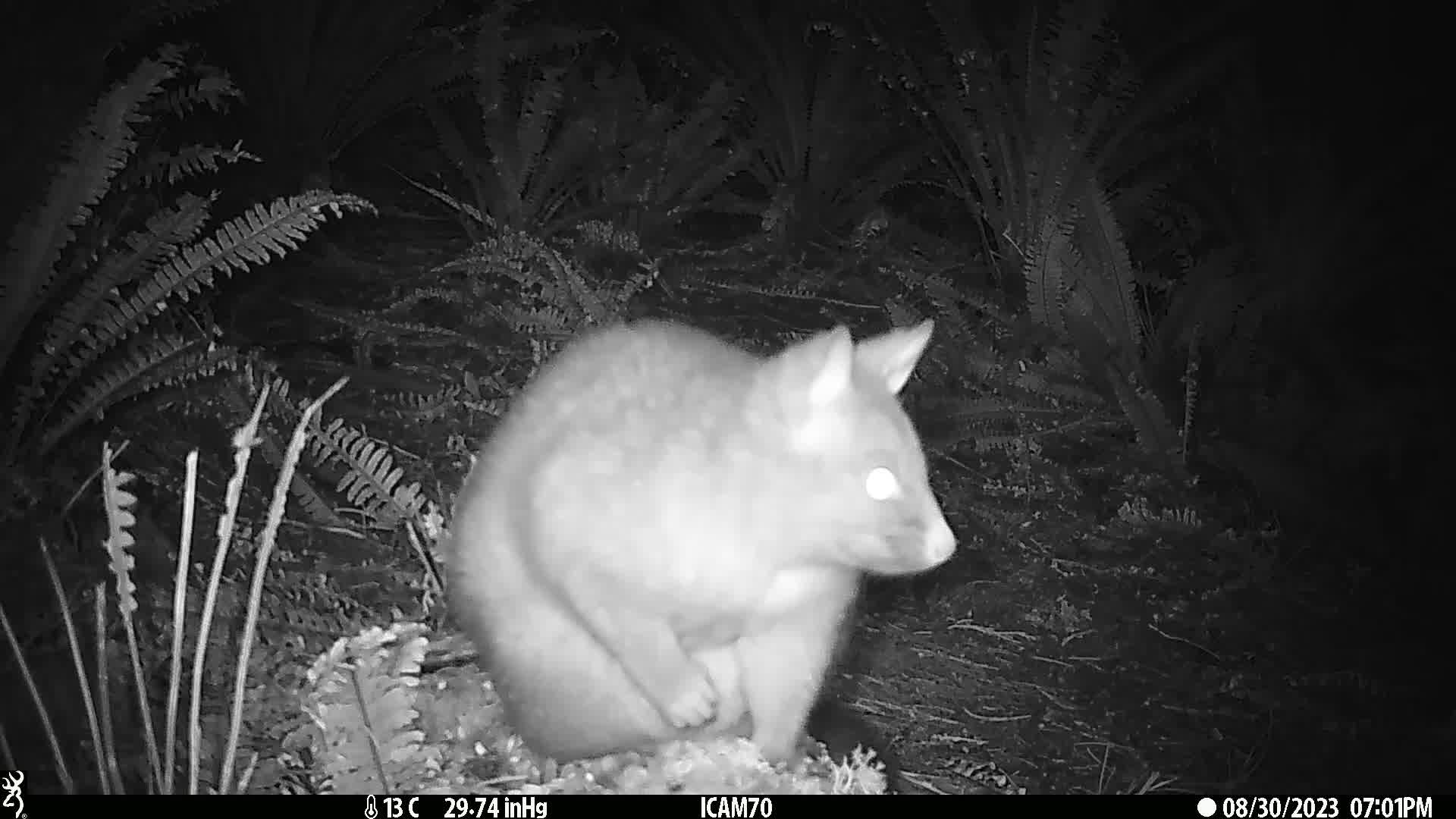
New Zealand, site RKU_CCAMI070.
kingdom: Animalia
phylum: Chordata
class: Mammalia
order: Diprotodontia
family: Phalangeridae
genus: Trichosurus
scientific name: Trichosurus vulpecula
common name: common brushtail possum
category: possum